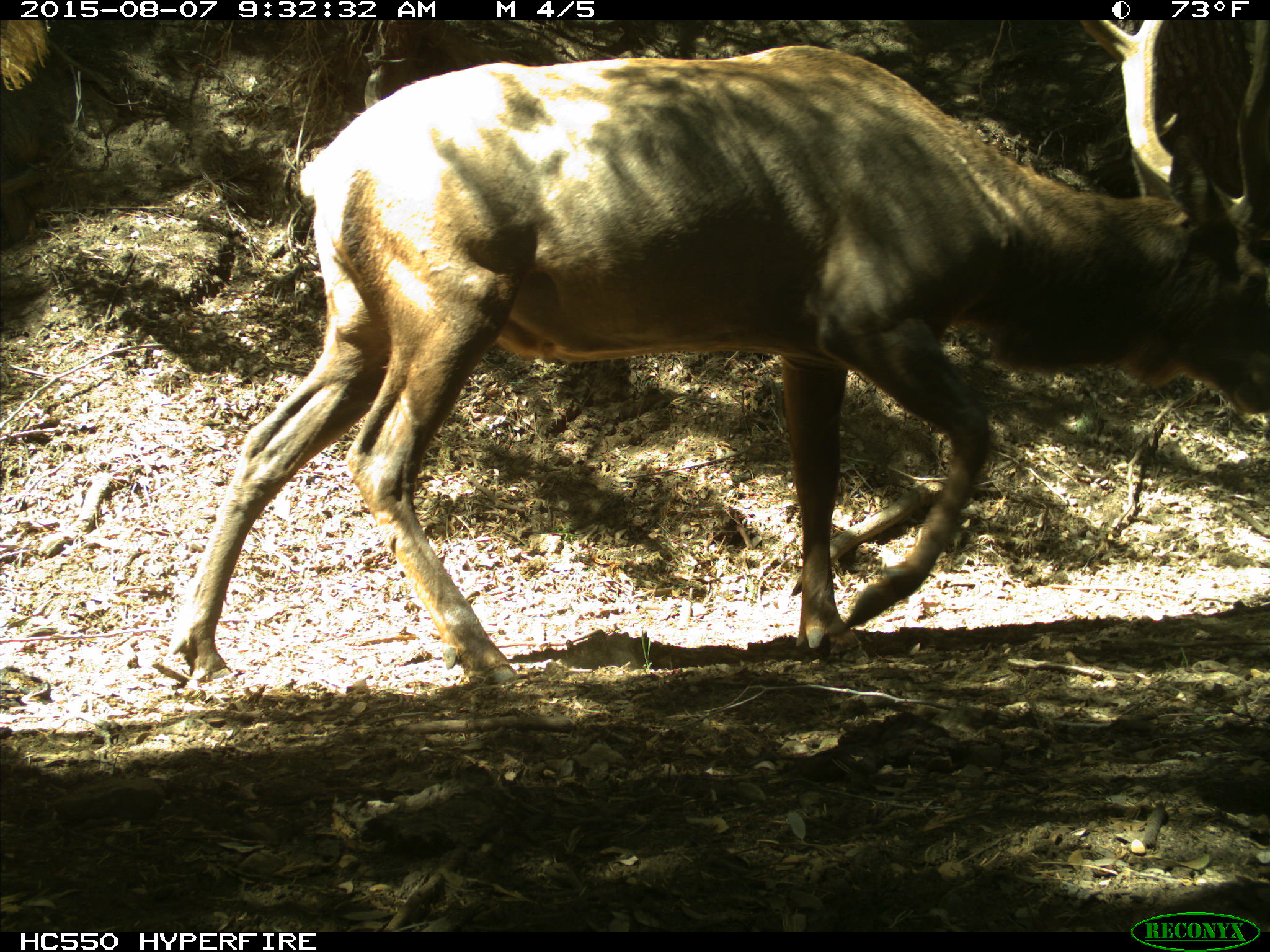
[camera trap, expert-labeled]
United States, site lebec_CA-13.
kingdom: Animalia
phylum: Chordata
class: Mammalia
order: Artiodactyla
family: Cervidae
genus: Cervus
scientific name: Cervus canadensis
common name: elk